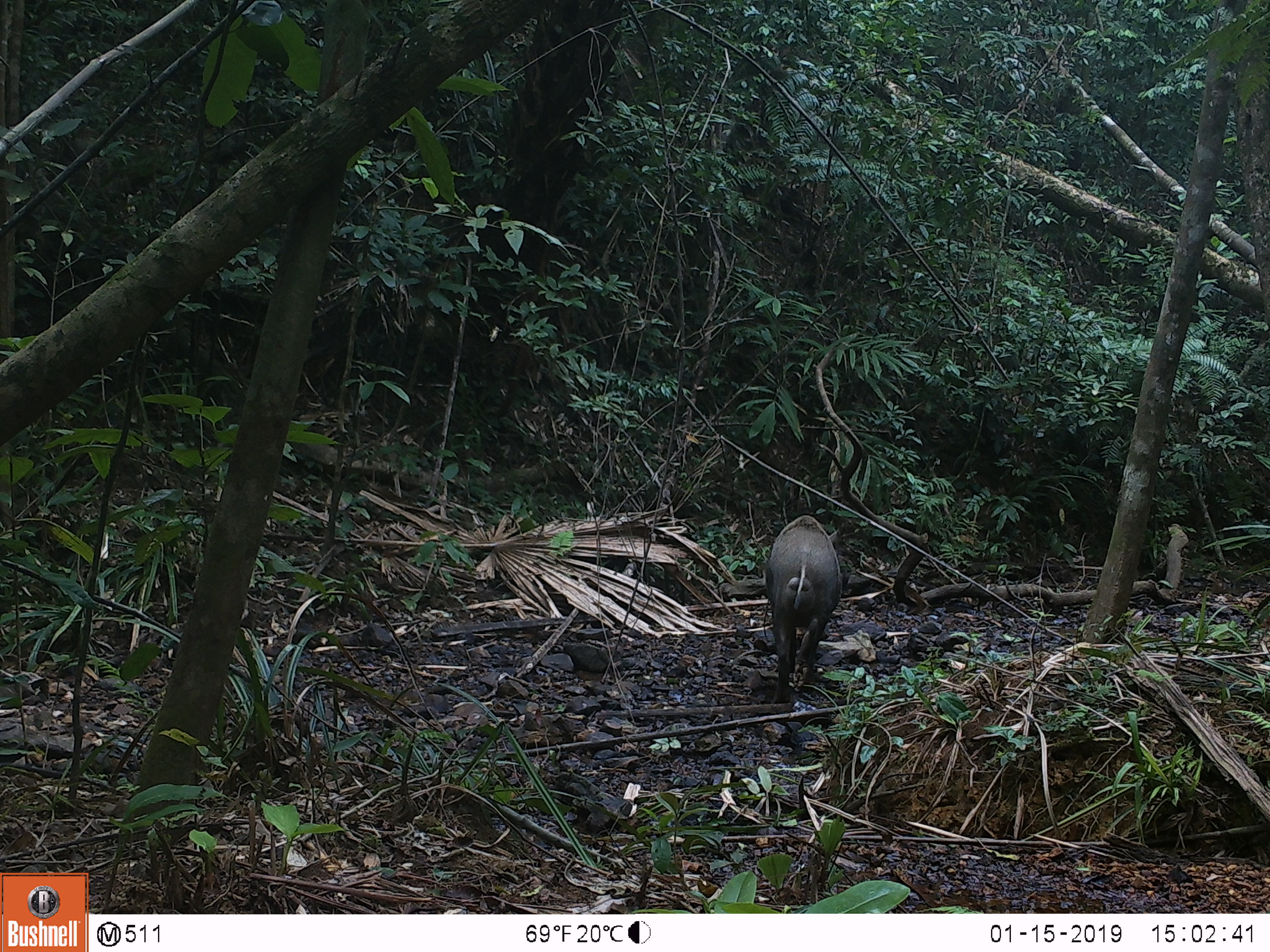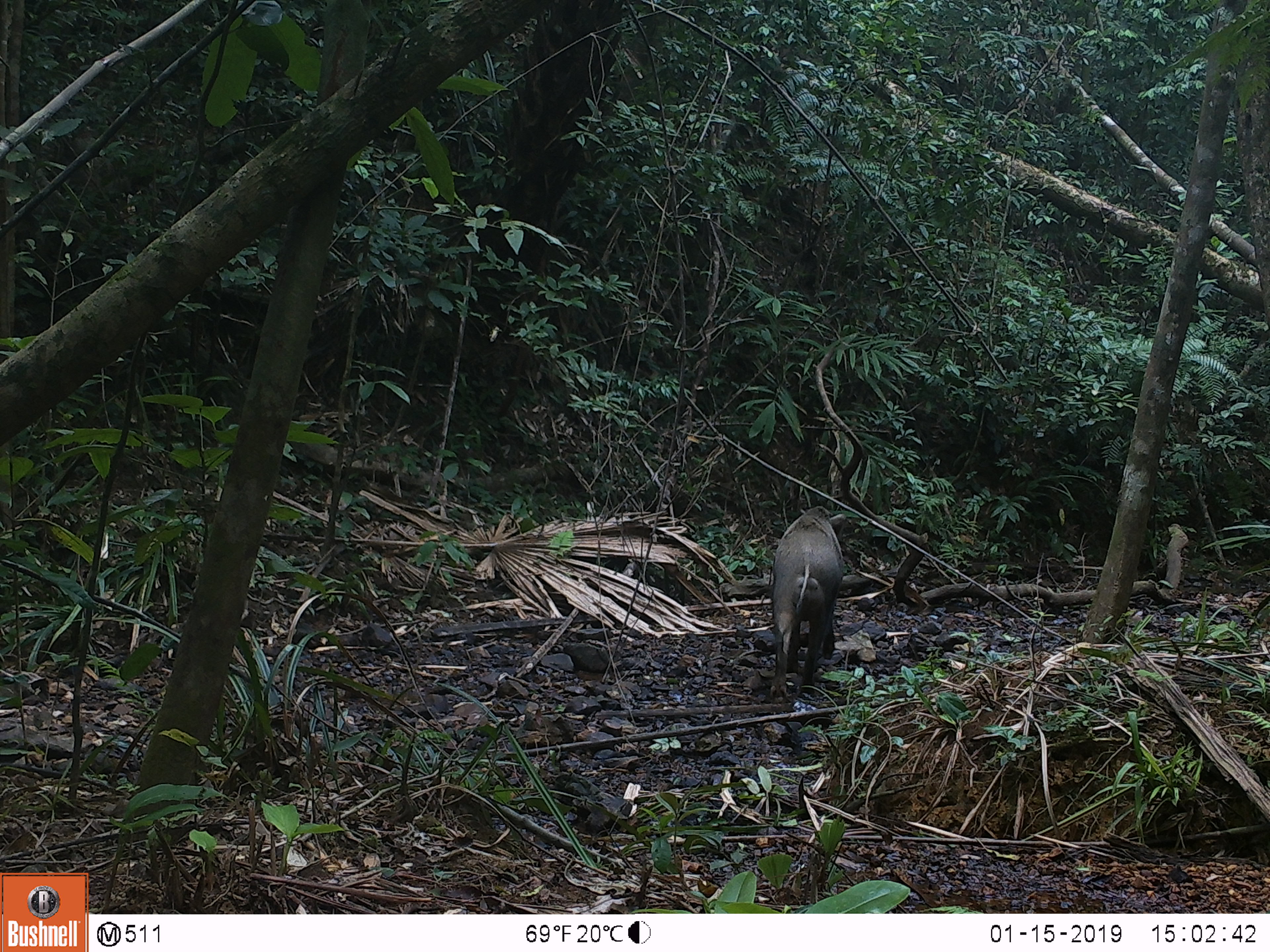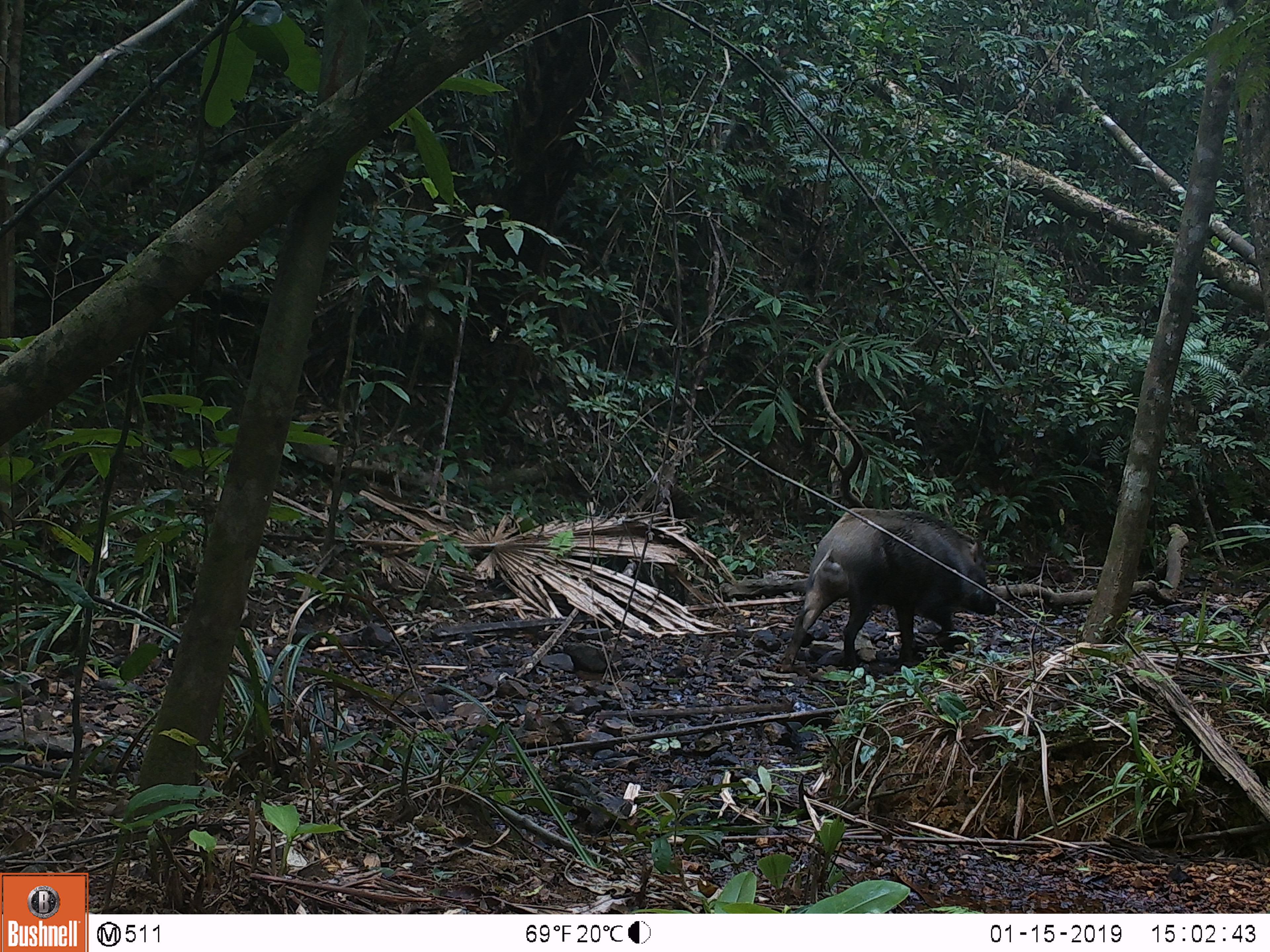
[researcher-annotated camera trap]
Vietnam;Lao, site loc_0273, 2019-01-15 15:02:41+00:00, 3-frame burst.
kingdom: Animalia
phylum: Chordata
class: Mammalia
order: Artiodactyla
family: Suidae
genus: Sus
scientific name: Sus scrofa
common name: eurasian wild pig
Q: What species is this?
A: Eurasian wild pig (Sus scrofa).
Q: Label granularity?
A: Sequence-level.